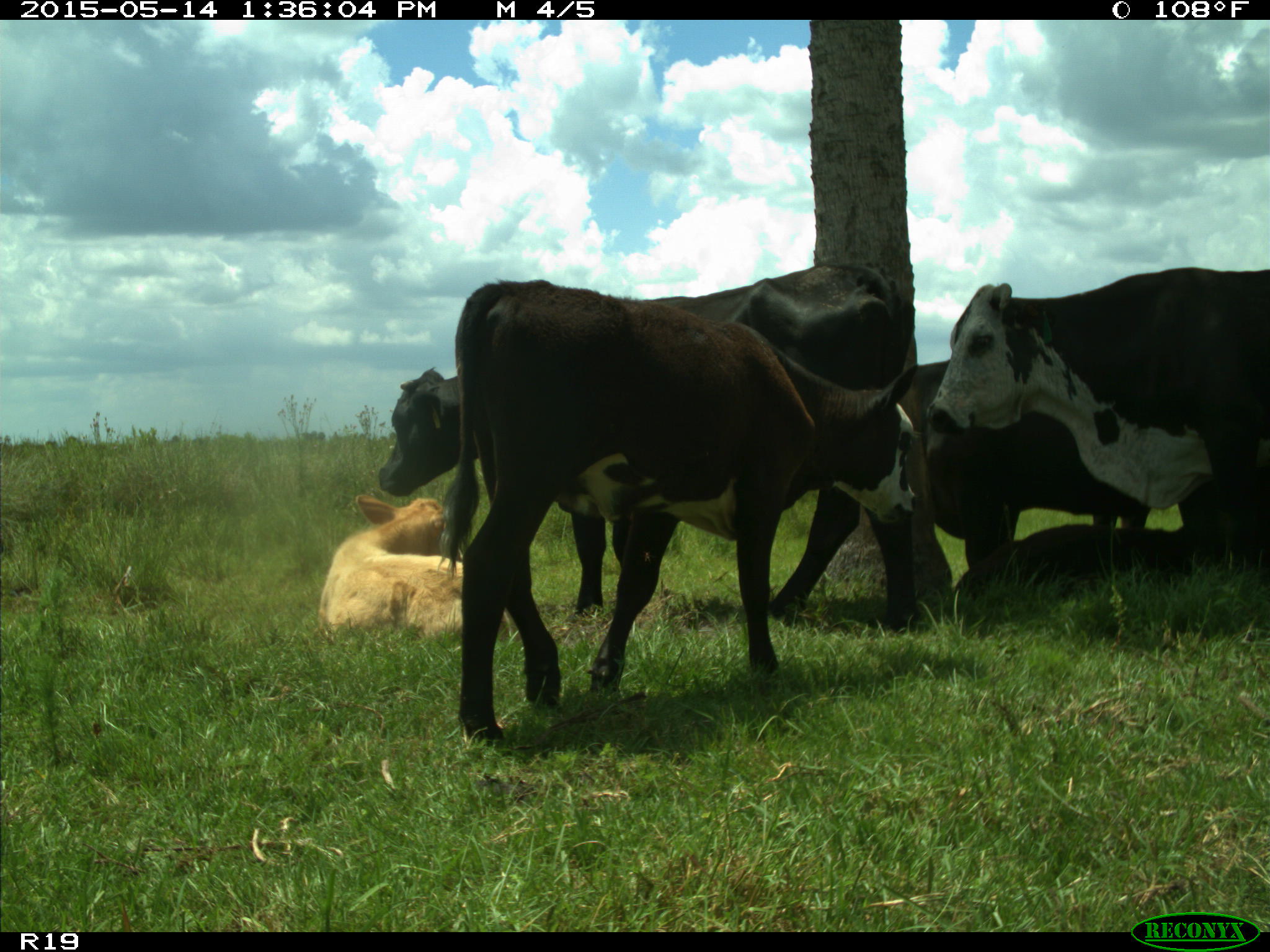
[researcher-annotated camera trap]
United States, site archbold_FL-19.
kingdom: Animalia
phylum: Chordata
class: Mammalia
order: Artiodactyla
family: Bovidae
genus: Bos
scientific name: Bos taurus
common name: domestic cow